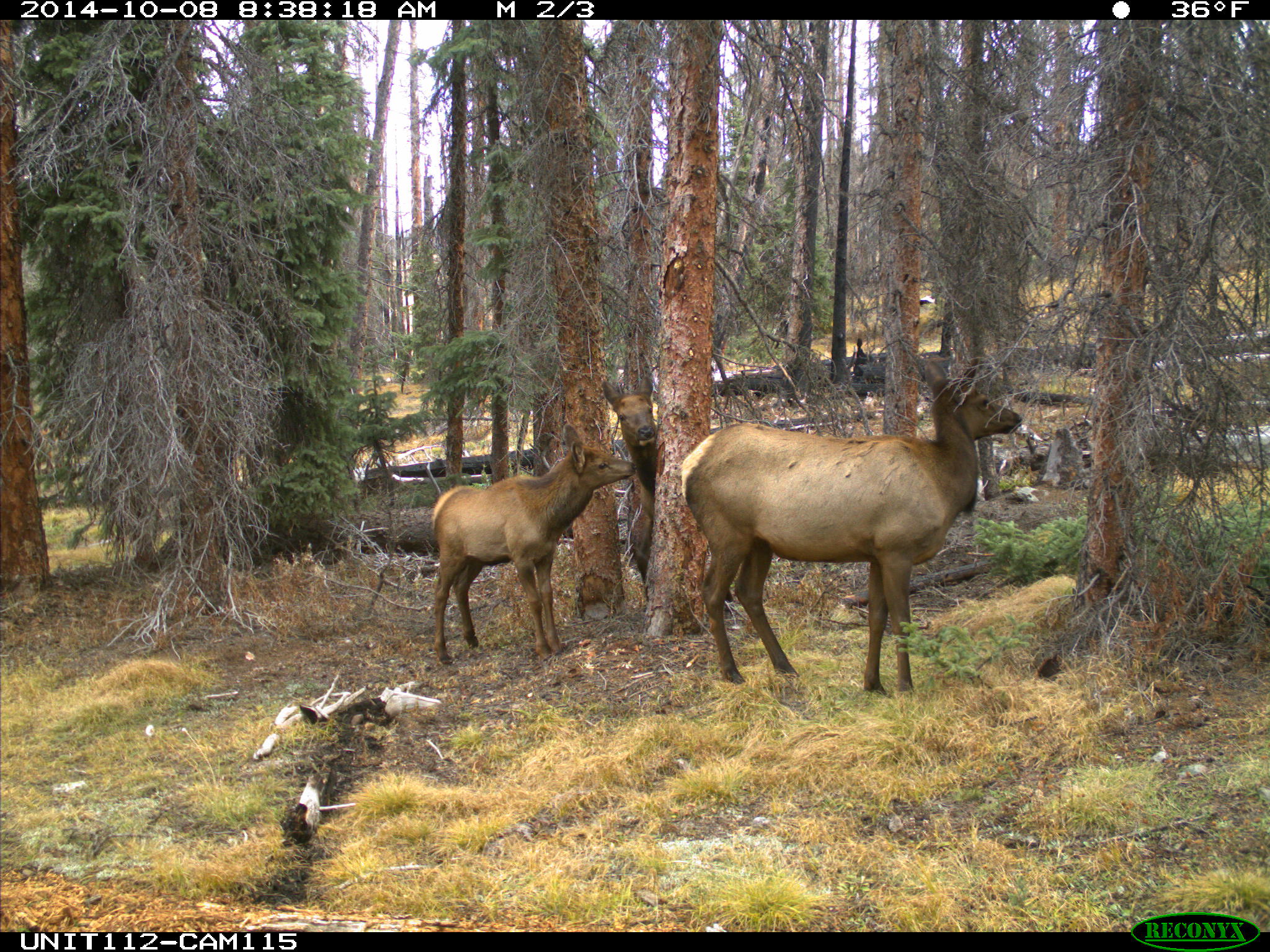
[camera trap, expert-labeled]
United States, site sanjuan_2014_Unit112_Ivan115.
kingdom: Animalia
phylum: Chordata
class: Mammalia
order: Artiodactyla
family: Cervidae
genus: Cervus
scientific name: Cervus elaphus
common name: red deer